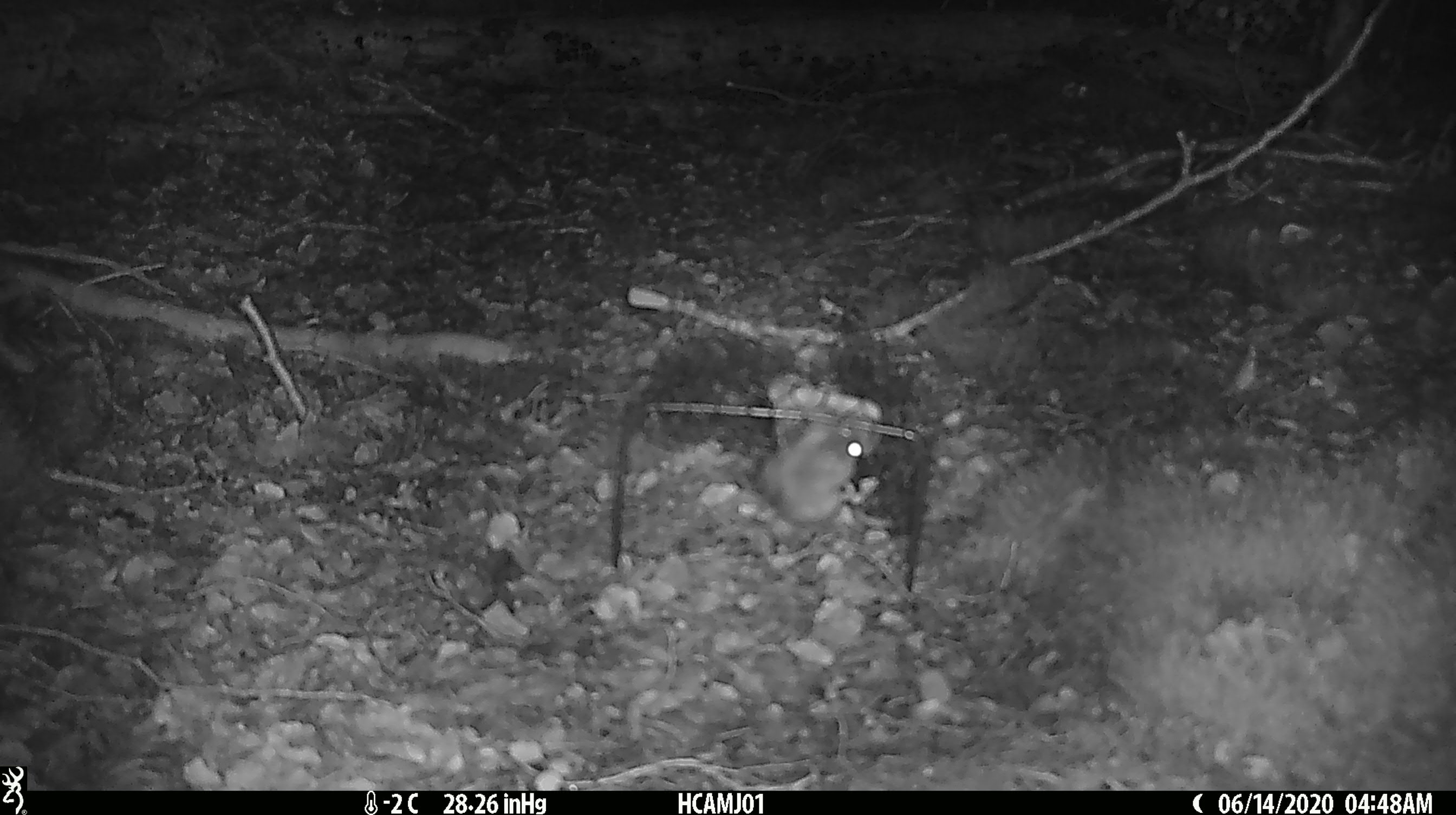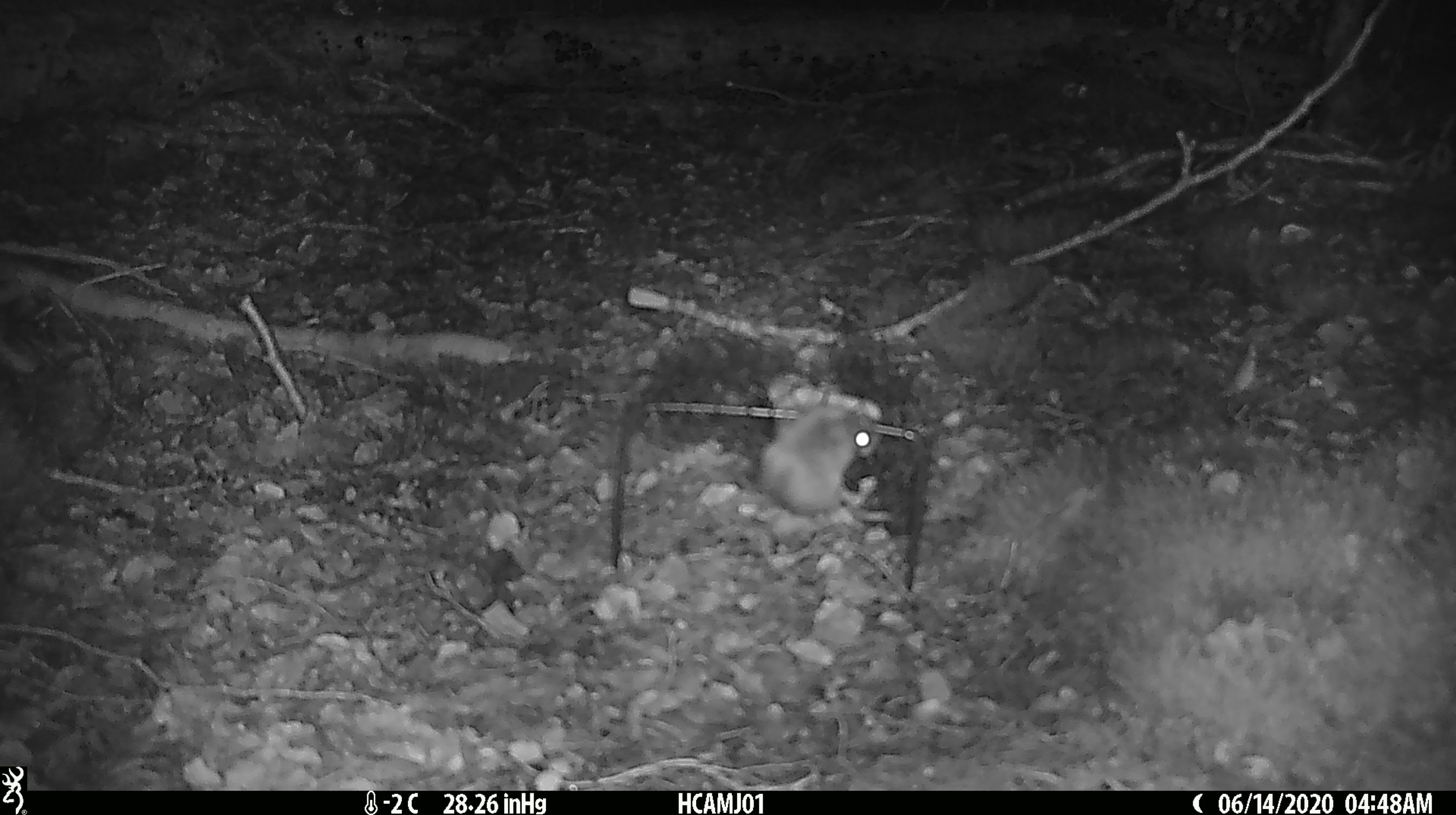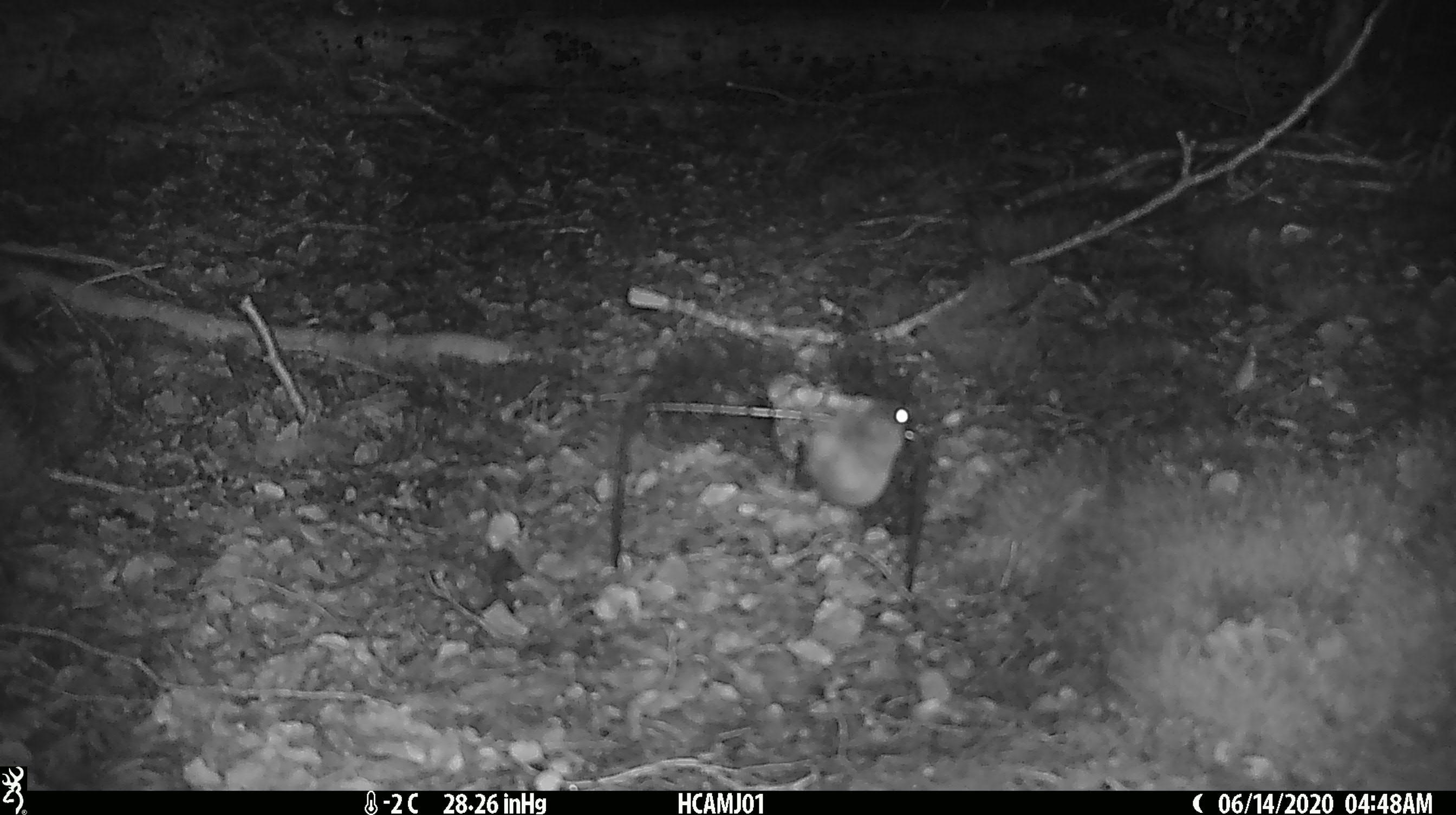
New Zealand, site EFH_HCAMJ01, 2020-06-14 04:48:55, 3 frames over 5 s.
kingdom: Animalia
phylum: Chordata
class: Mammalia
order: Rodentia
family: Muridae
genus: Mus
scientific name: Mus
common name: mouse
Mouse (Mus).